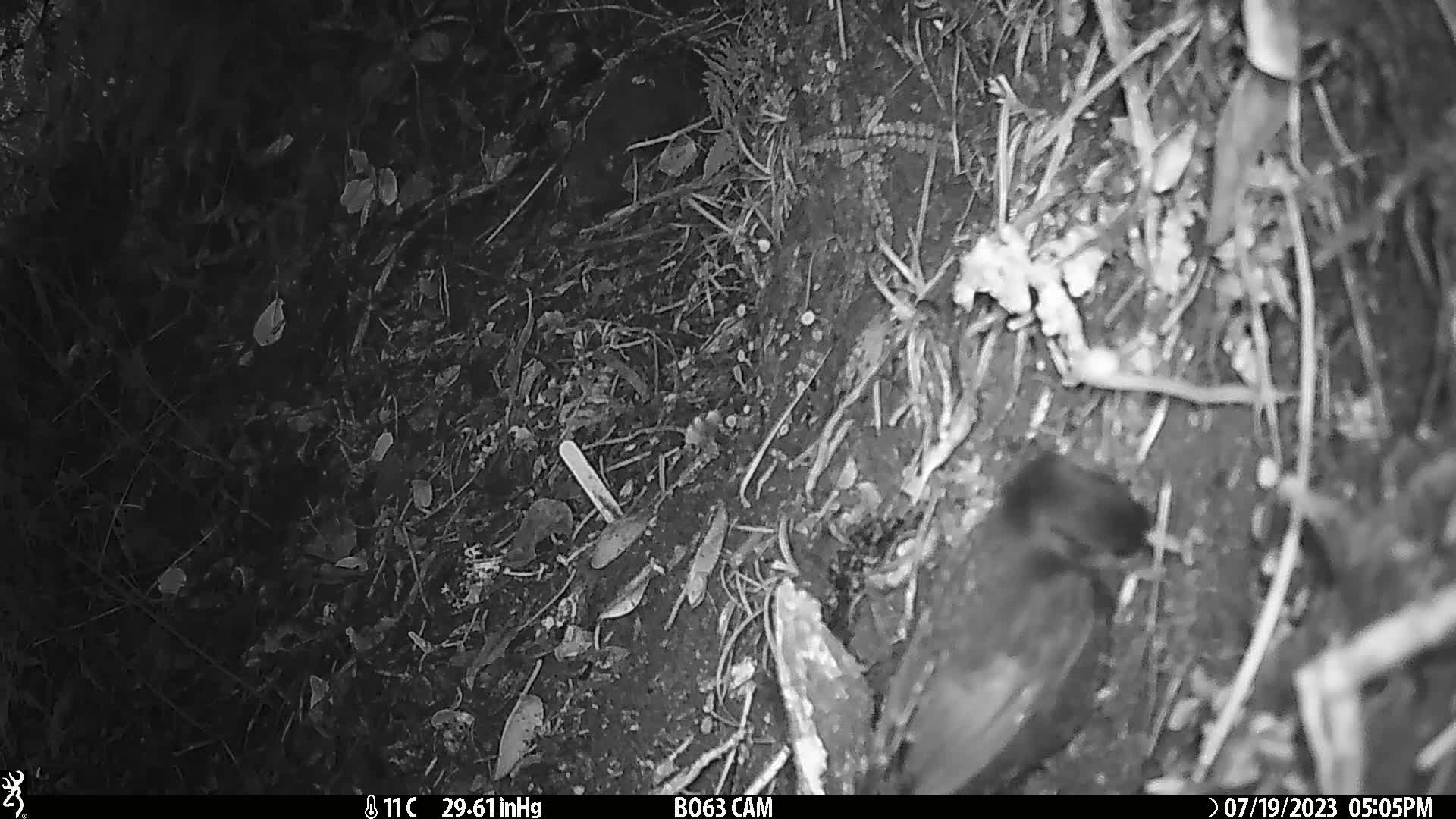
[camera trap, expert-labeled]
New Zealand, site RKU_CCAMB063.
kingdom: Animalia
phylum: Chordata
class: Aves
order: Passeriformes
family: Turdidae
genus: Turdus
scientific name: Turdus merula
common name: eurasian blackbird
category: blackbird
Blackbird (eurasian blackbird) (Turdus merula).